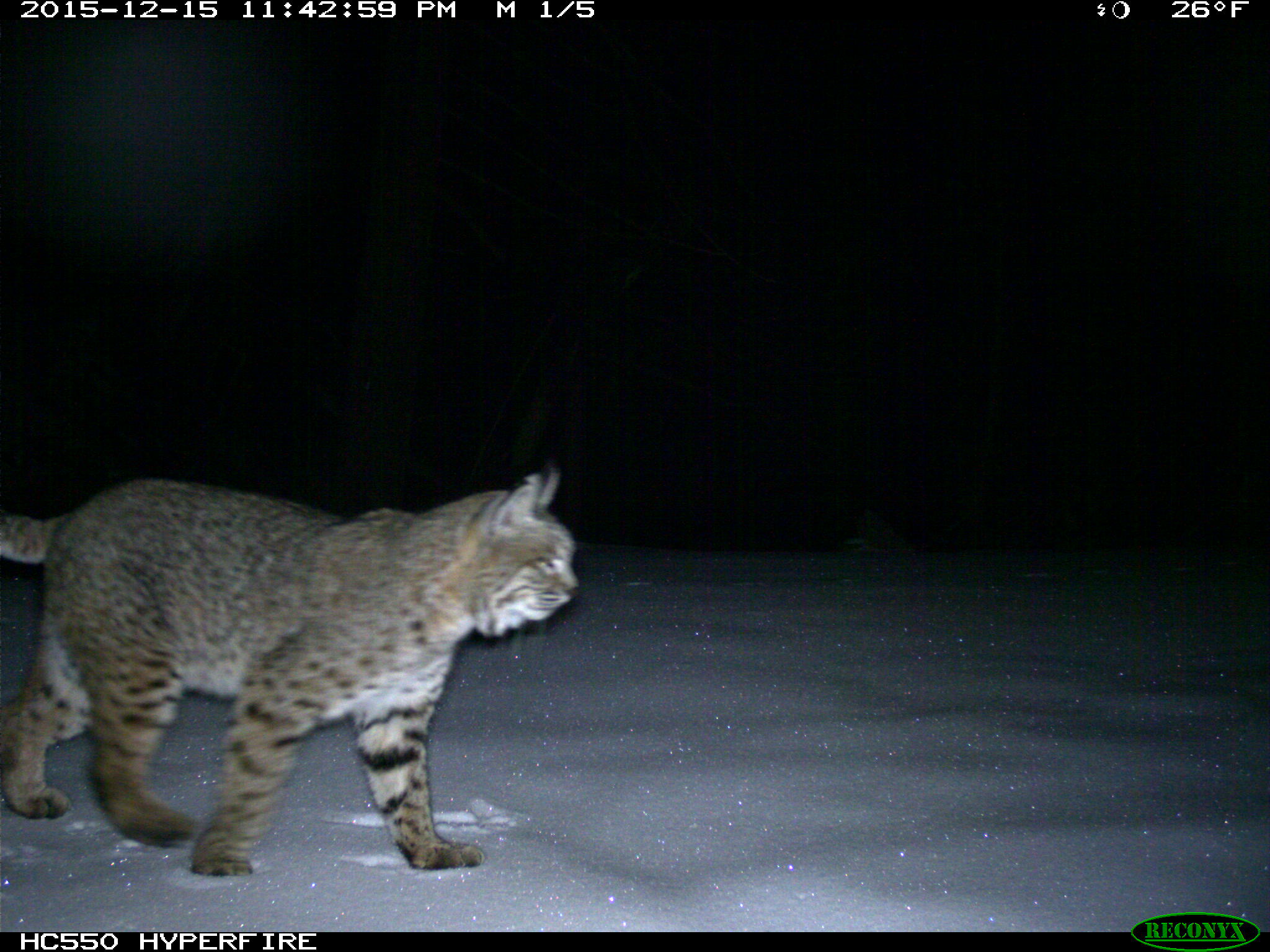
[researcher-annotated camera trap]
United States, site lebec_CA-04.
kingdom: Animalia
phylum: Chordata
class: Mammalia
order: Carnivora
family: Felidae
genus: Lynx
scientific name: Lynx rufus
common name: bobcat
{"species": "Lynx rufus (bobcat)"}